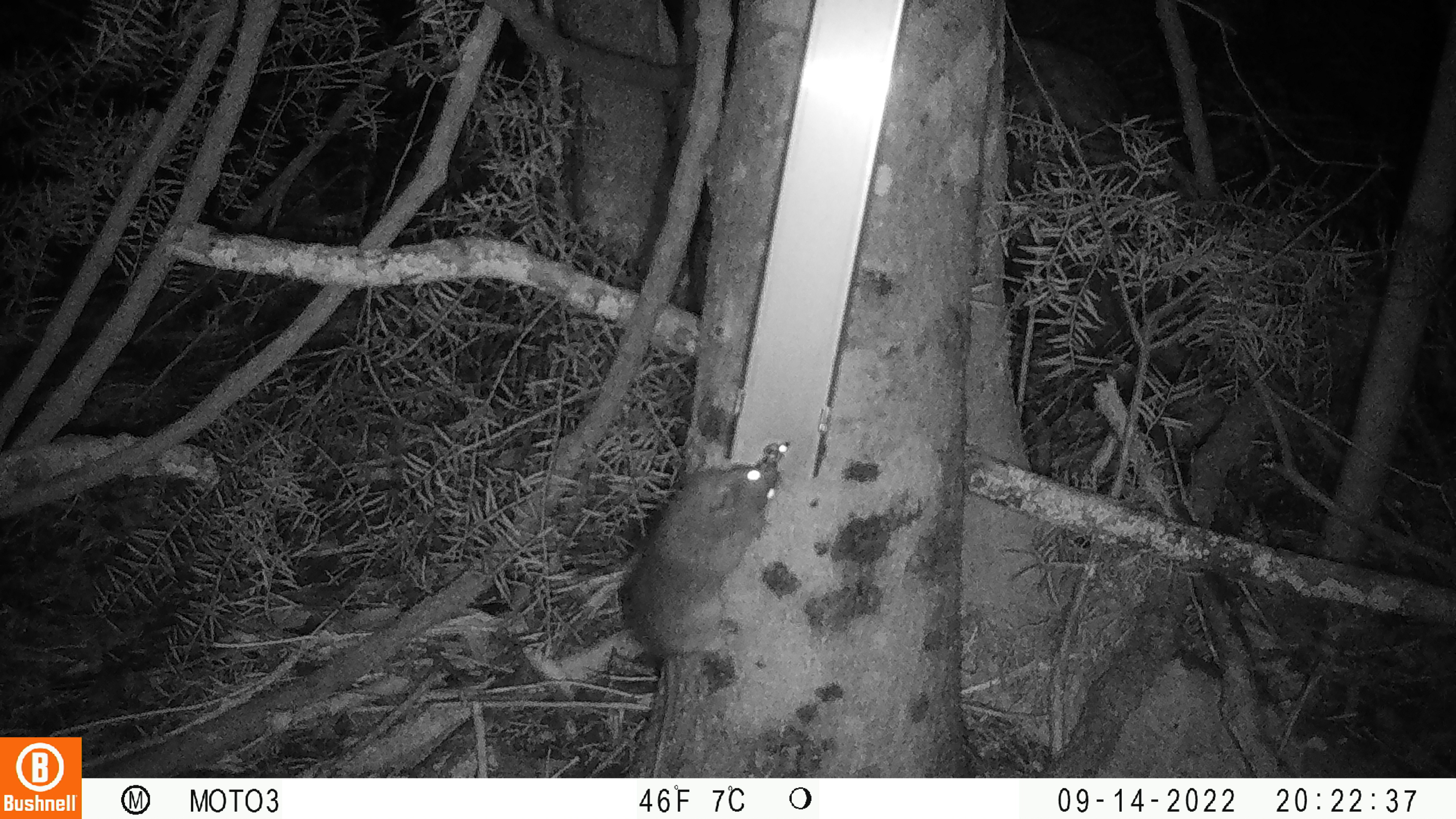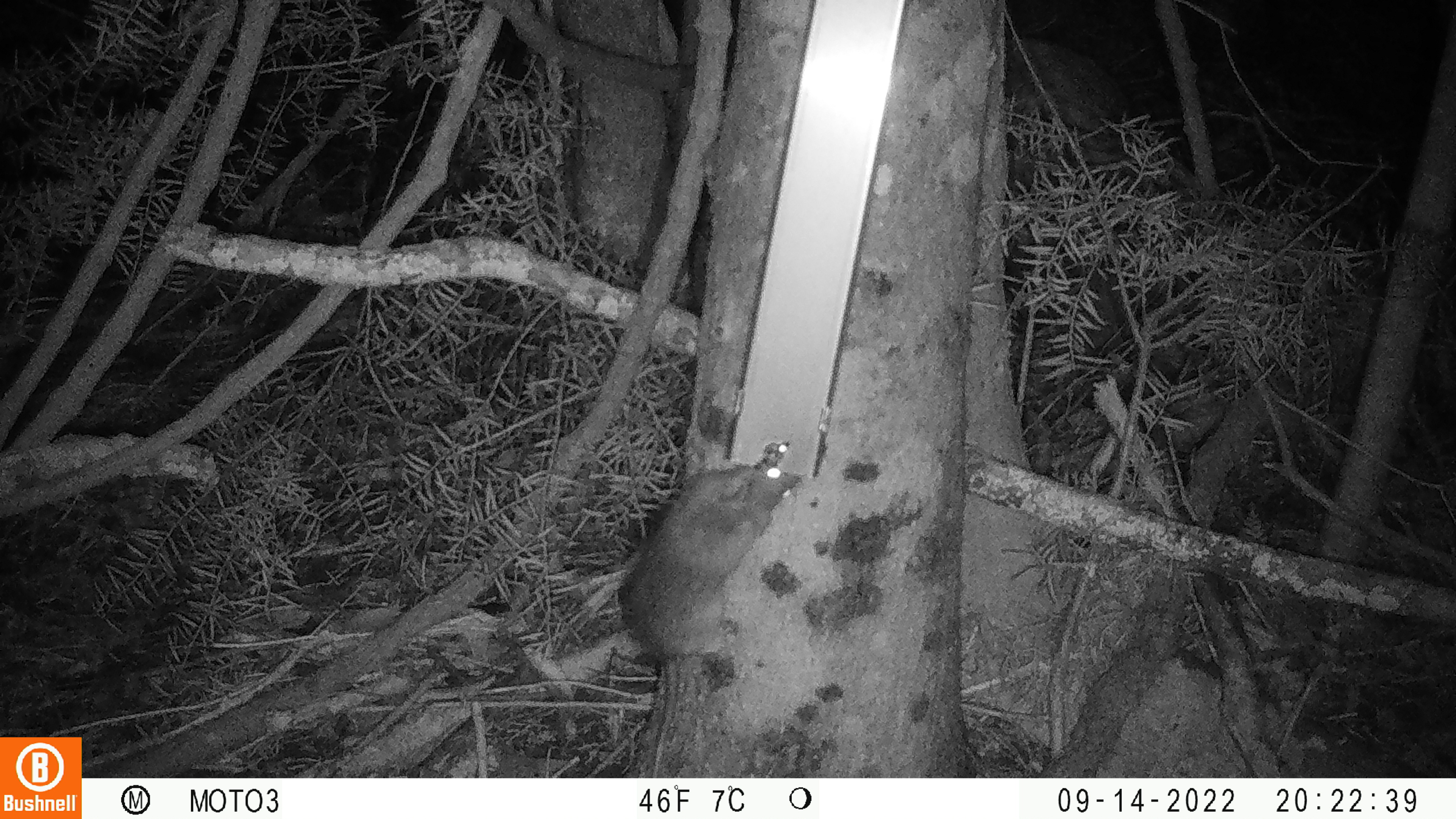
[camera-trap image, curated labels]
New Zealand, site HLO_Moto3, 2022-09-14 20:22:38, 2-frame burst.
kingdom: Animalia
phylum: Chordata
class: Mammalia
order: Rodentia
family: Muridae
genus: Rattus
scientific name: Rattus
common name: rat